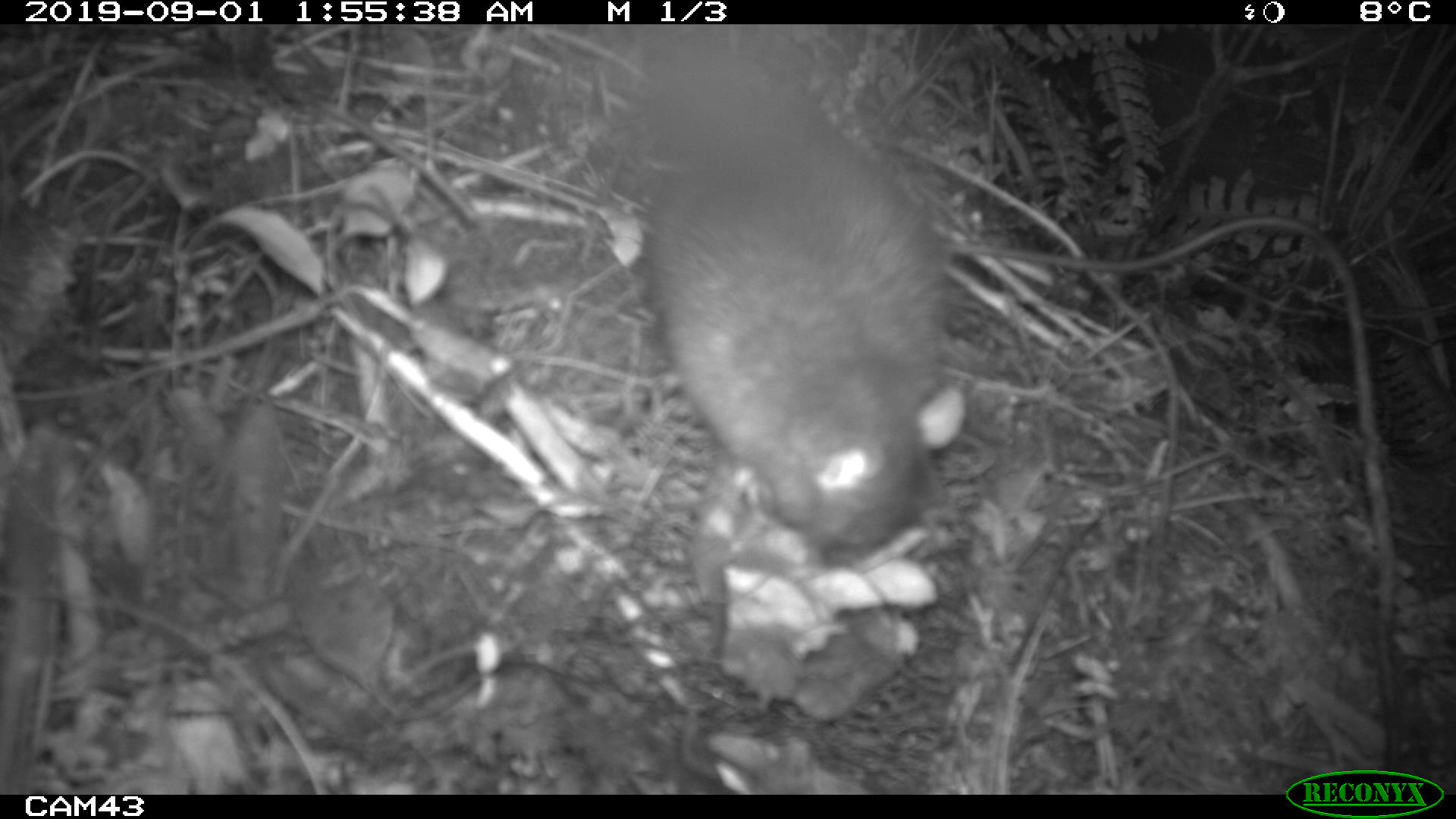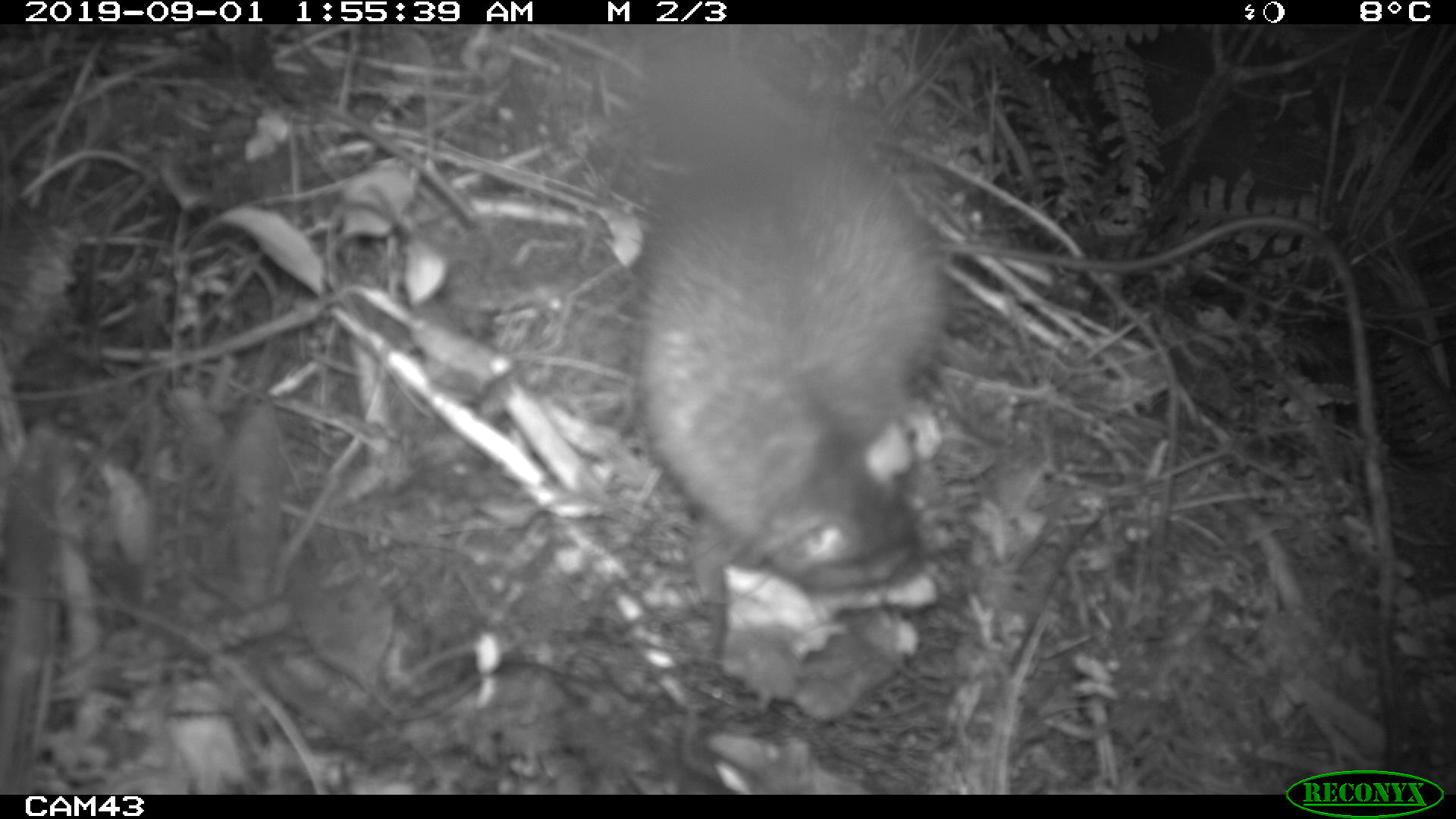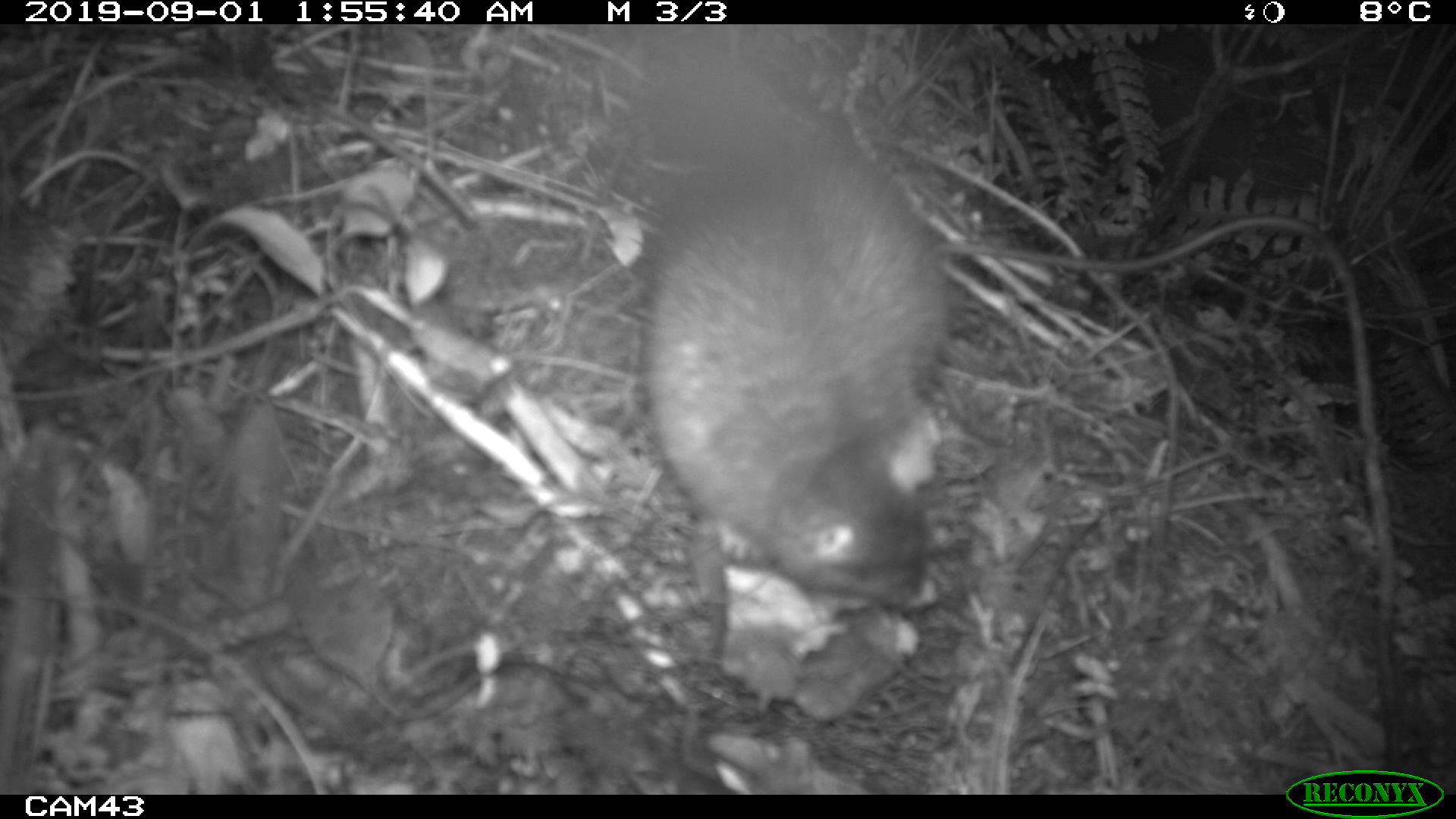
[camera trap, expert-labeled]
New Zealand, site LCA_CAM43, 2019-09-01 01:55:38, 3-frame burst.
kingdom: Animalia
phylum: Chordata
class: Mammalia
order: Rodentia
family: Muridae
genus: Rattus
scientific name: Rattus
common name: rat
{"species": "rat (Rattus)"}